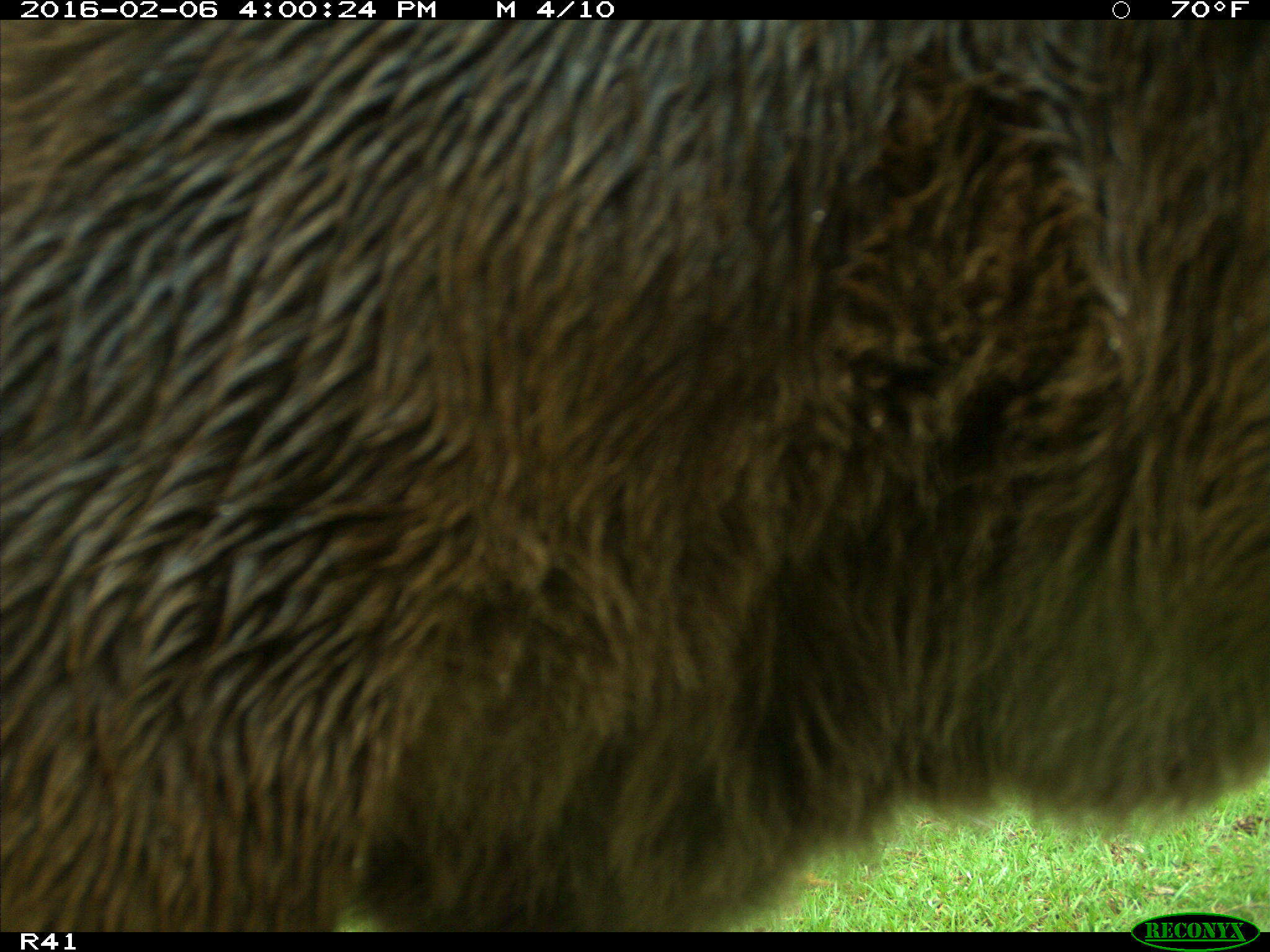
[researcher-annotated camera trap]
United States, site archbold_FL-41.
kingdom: Animalia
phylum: Chordata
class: Mammalia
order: Artiodactyla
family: Bovidae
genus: Bos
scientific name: Bos taurus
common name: domestic cow